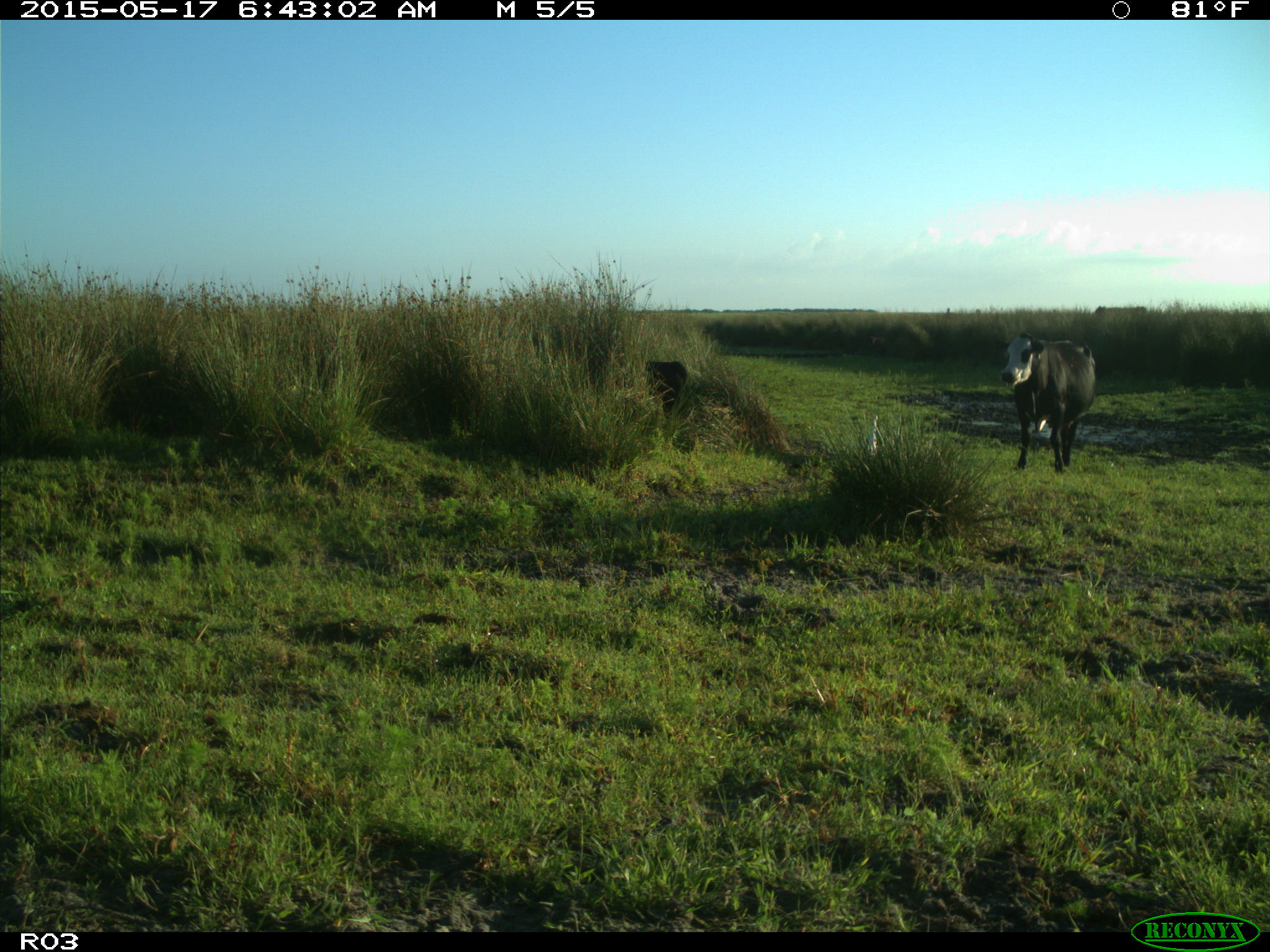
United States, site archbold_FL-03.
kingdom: Animalia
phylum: Chordata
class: Mammalia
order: Artiodactyla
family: Bovidae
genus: Bos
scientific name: Bos taurus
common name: domestic cow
Bos taurus (domestic cow).